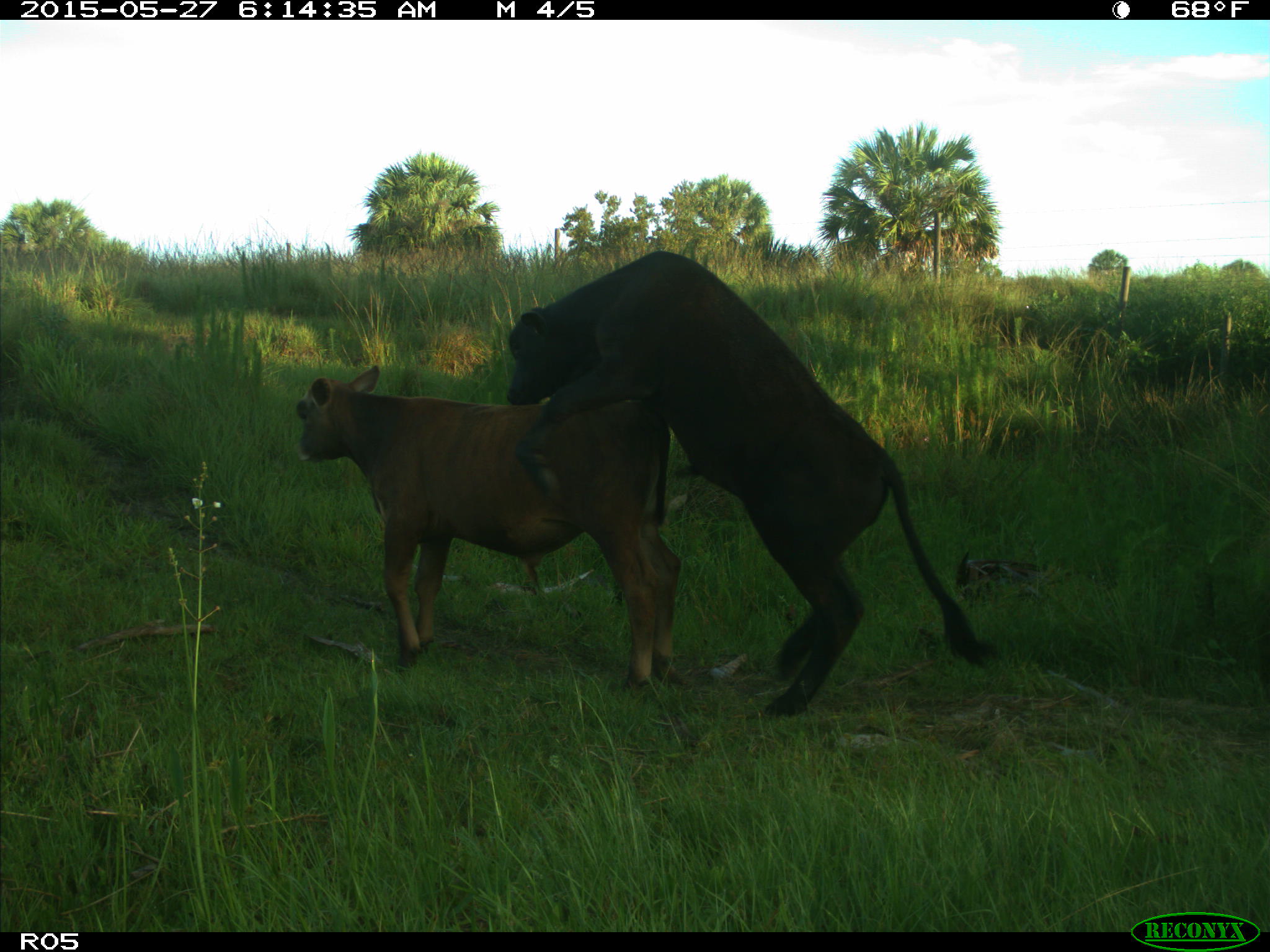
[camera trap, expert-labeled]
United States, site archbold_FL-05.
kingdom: Animalia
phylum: Chordata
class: Mammalia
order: Artiodactyla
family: Bovidae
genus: Bos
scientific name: Bos taurus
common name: domestic cow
Bos taurus (domestic cow).